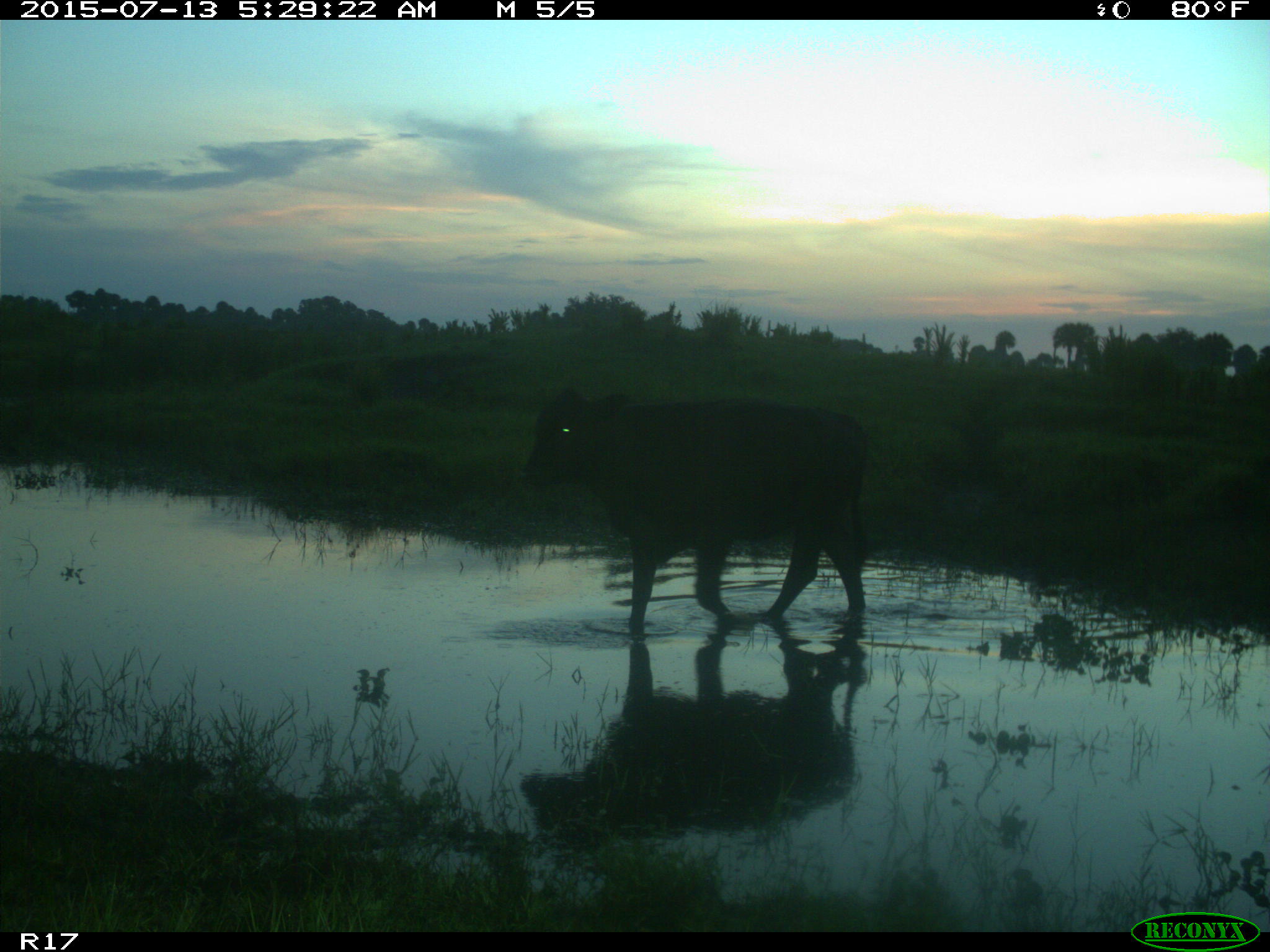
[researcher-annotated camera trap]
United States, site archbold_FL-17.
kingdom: Animalia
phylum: Chordata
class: Mammalia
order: Artiodactyla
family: Bovidae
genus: Bos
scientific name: Bos taurus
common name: domestic cow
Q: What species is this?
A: Bos taurus (domestic cow).